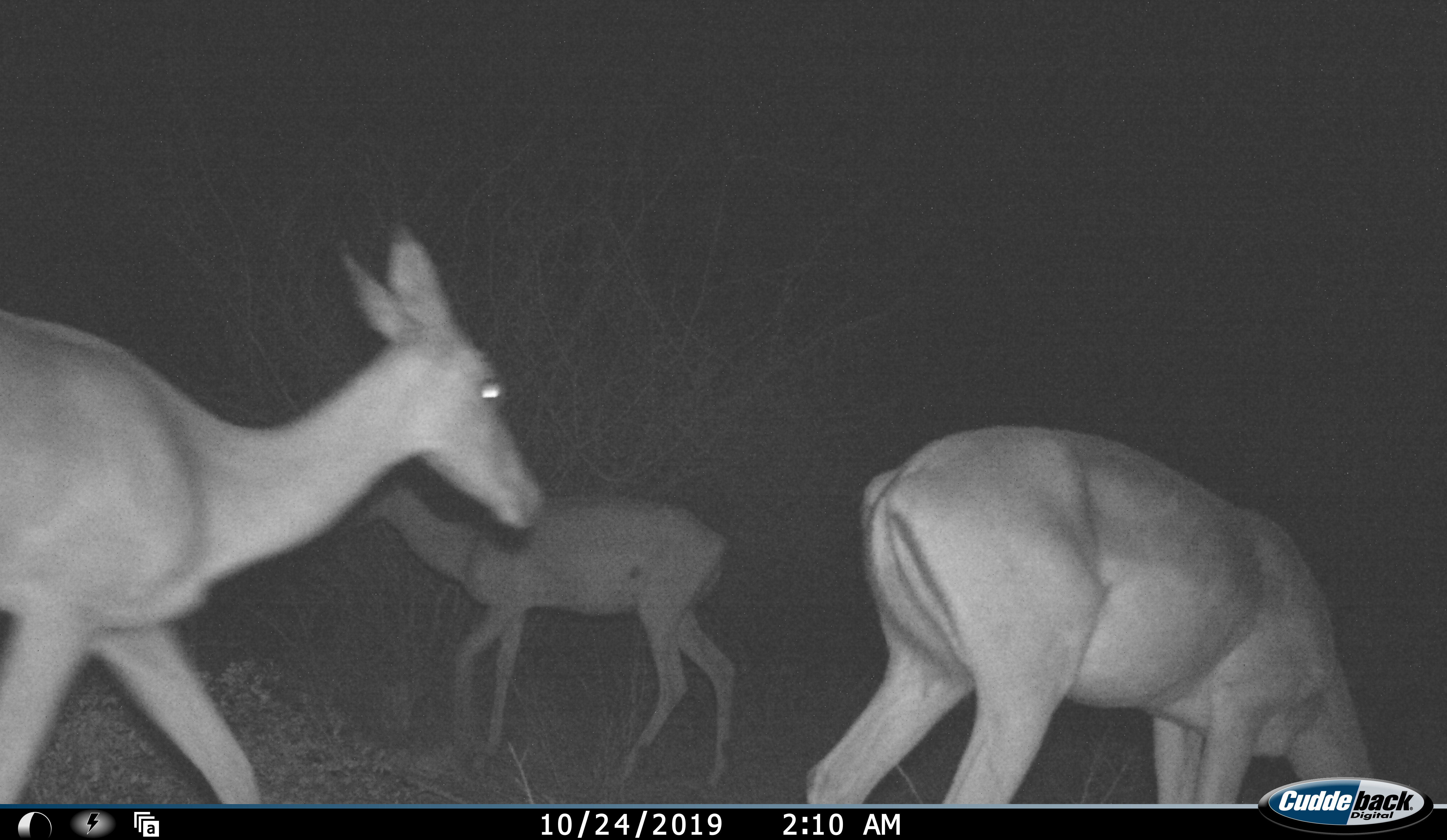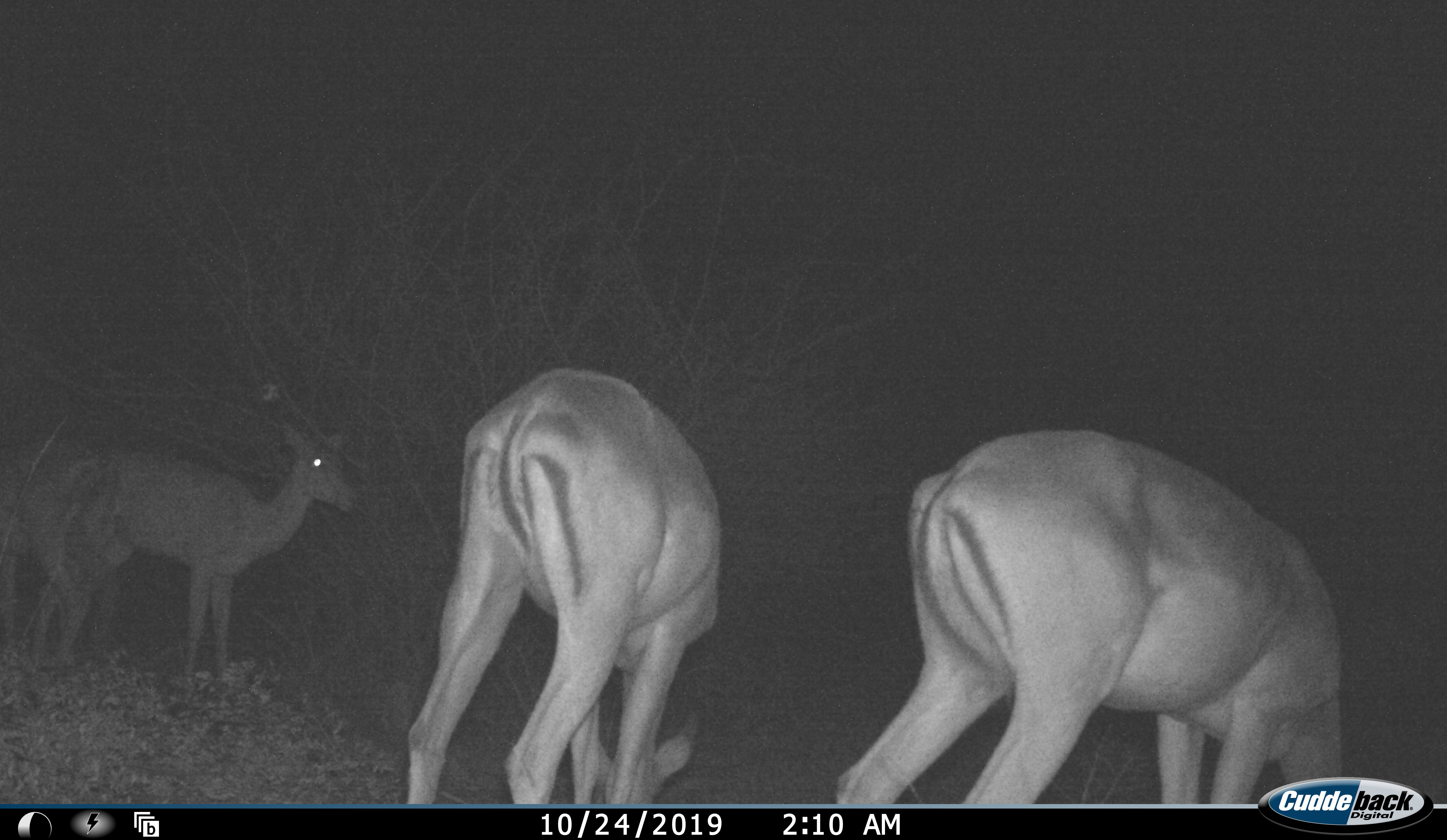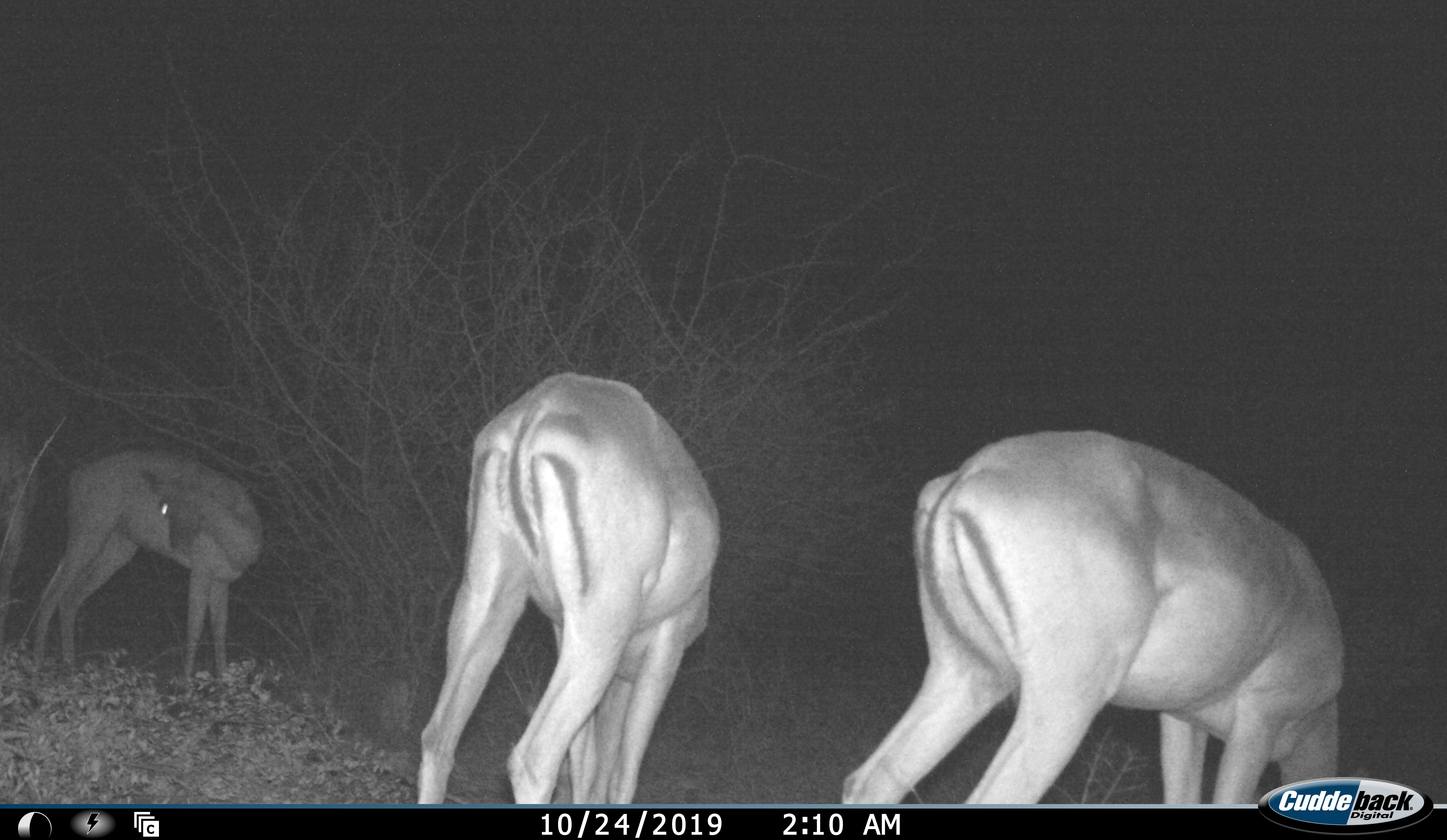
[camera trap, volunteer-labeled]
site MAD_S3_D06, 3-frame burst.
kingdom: Animalia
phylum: Chordata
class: Mammalia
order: Artiodactyla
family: Bovidae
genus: Aepyceros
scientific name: Aepyceros melampus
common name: impala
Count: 3.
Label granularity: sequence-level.